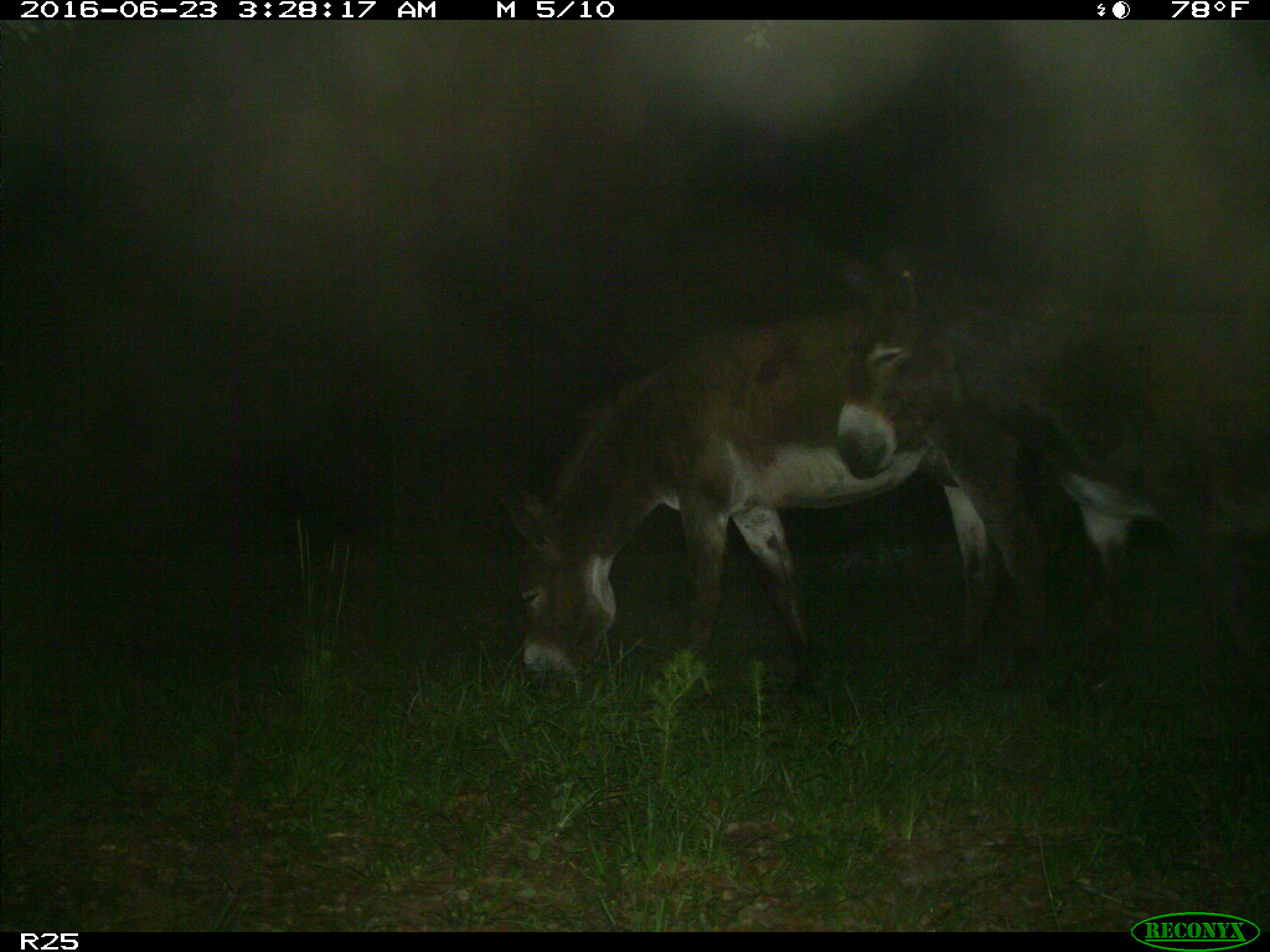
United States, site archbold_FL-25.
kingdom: Animalia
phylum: Chordata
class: Mammalia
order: Artiodactyla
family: Bovidae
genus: Bos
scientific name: Bos taurus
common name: domestic cow